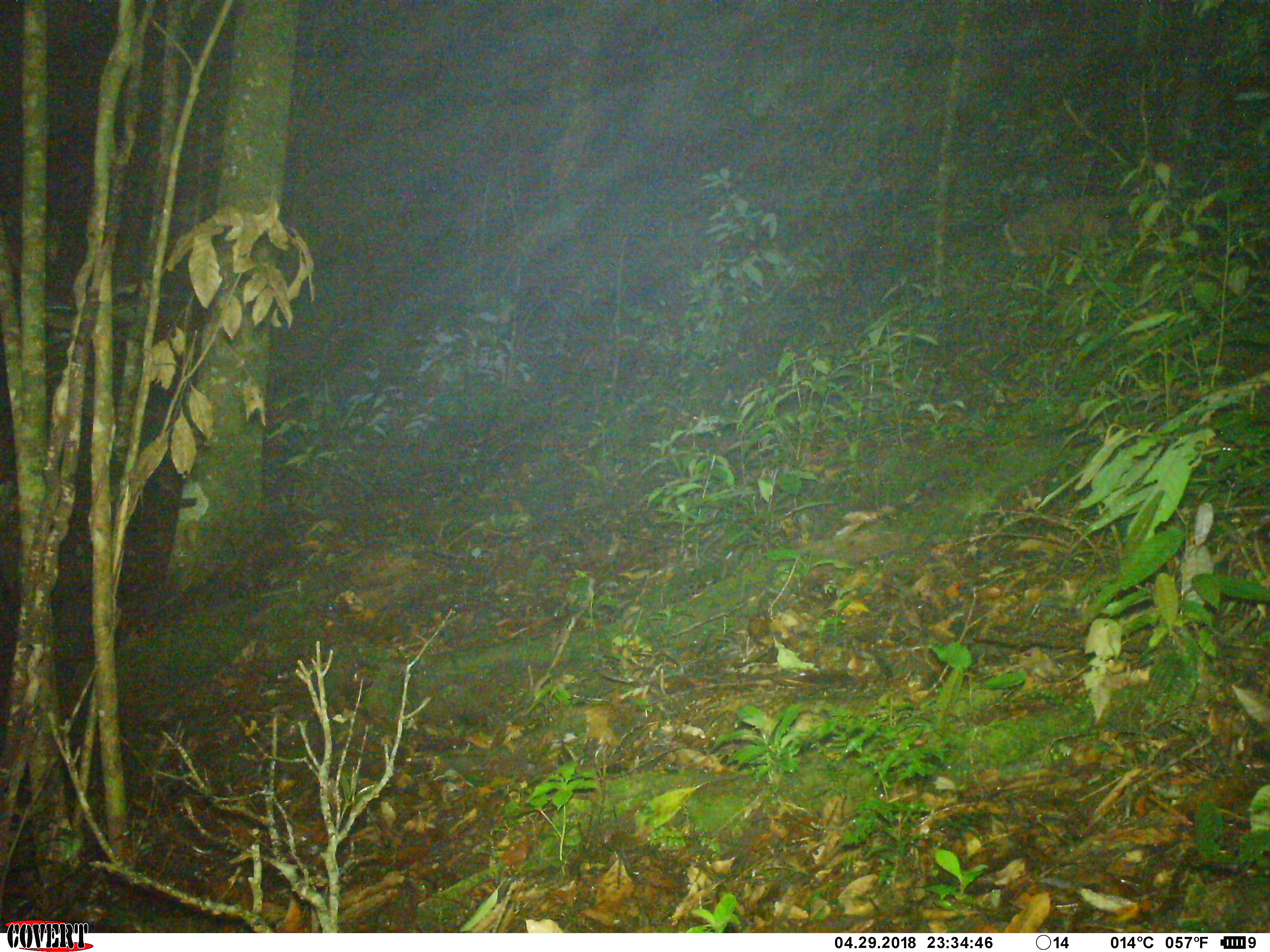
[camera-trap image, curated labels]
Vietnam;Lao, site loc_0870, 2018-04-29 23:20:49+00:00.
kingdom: Animalia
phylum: Chordata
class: Mammalia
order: Artiodactyla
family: Cervidae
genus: Muntiacus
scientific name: Muntiacus rooseveltorum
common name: roosevelt's muntjac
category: roosevelts muntjac group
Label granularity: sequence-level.